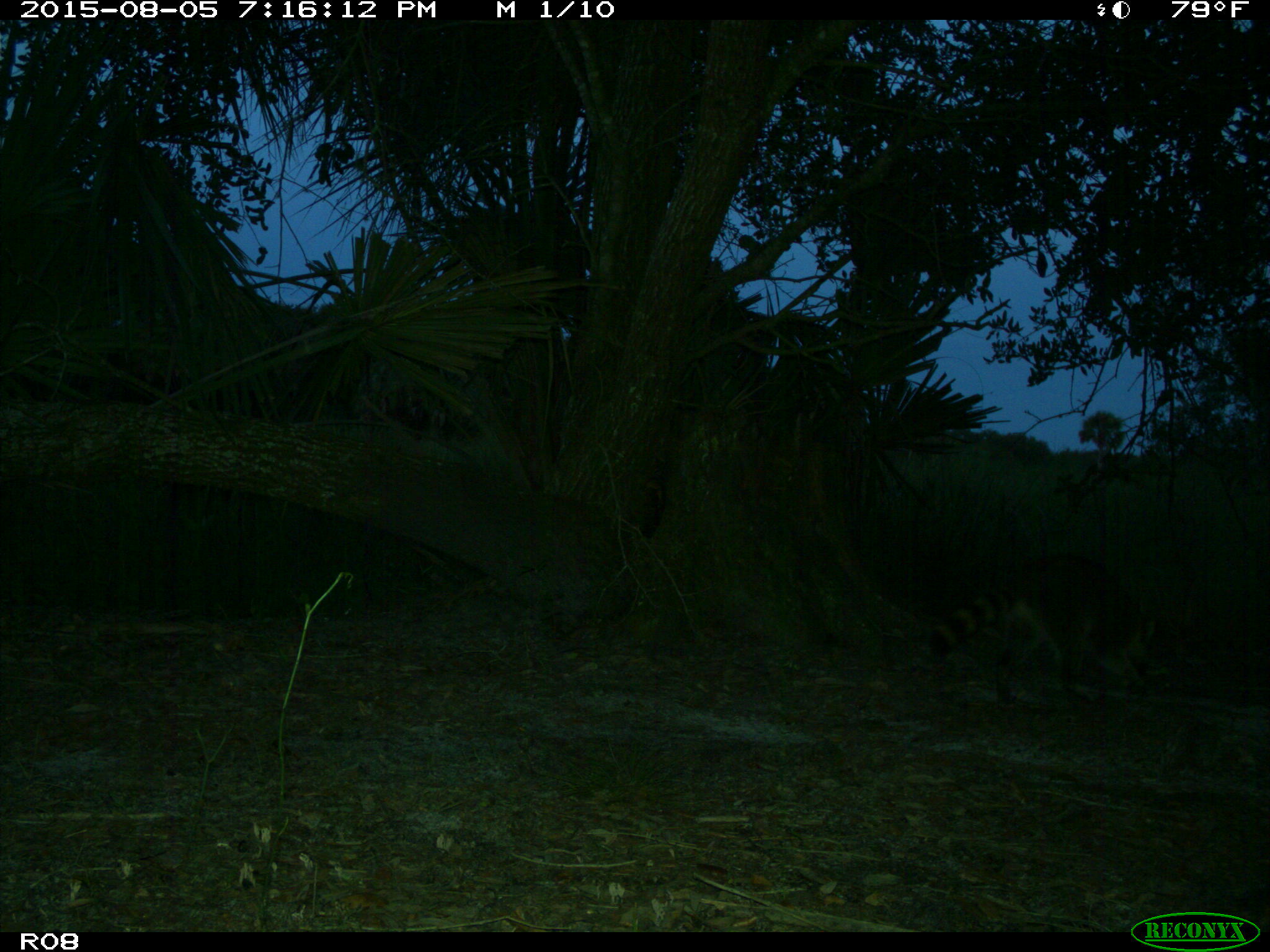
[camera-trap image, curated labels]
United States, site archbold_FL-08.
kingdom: Animalia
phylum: Chordata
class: Mammalia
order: Carnivora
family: Procyonidae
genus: Procyon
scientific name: Procyon lotor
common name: common raccoon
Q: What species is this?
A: Procyon lotor (common raccoon).